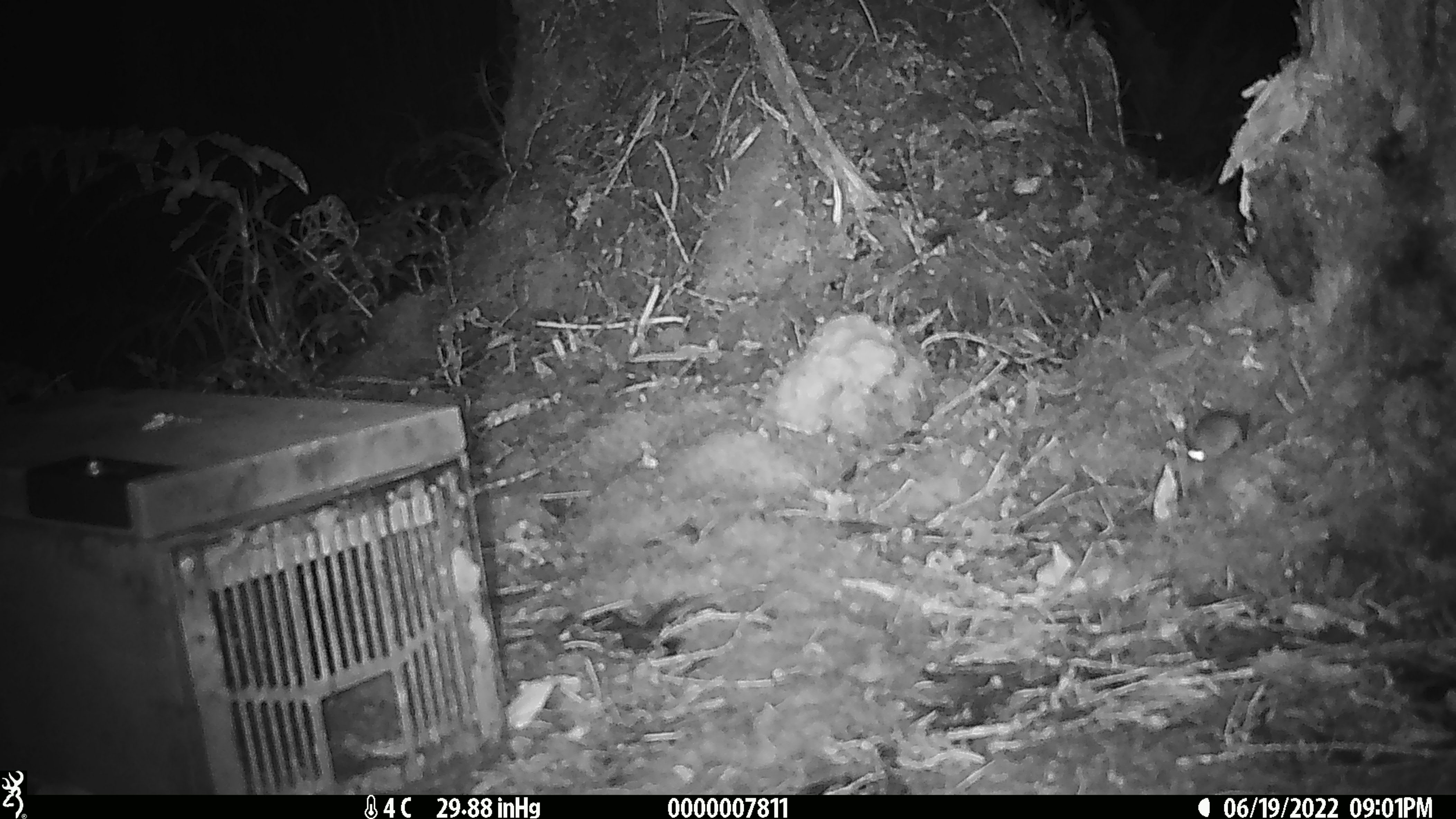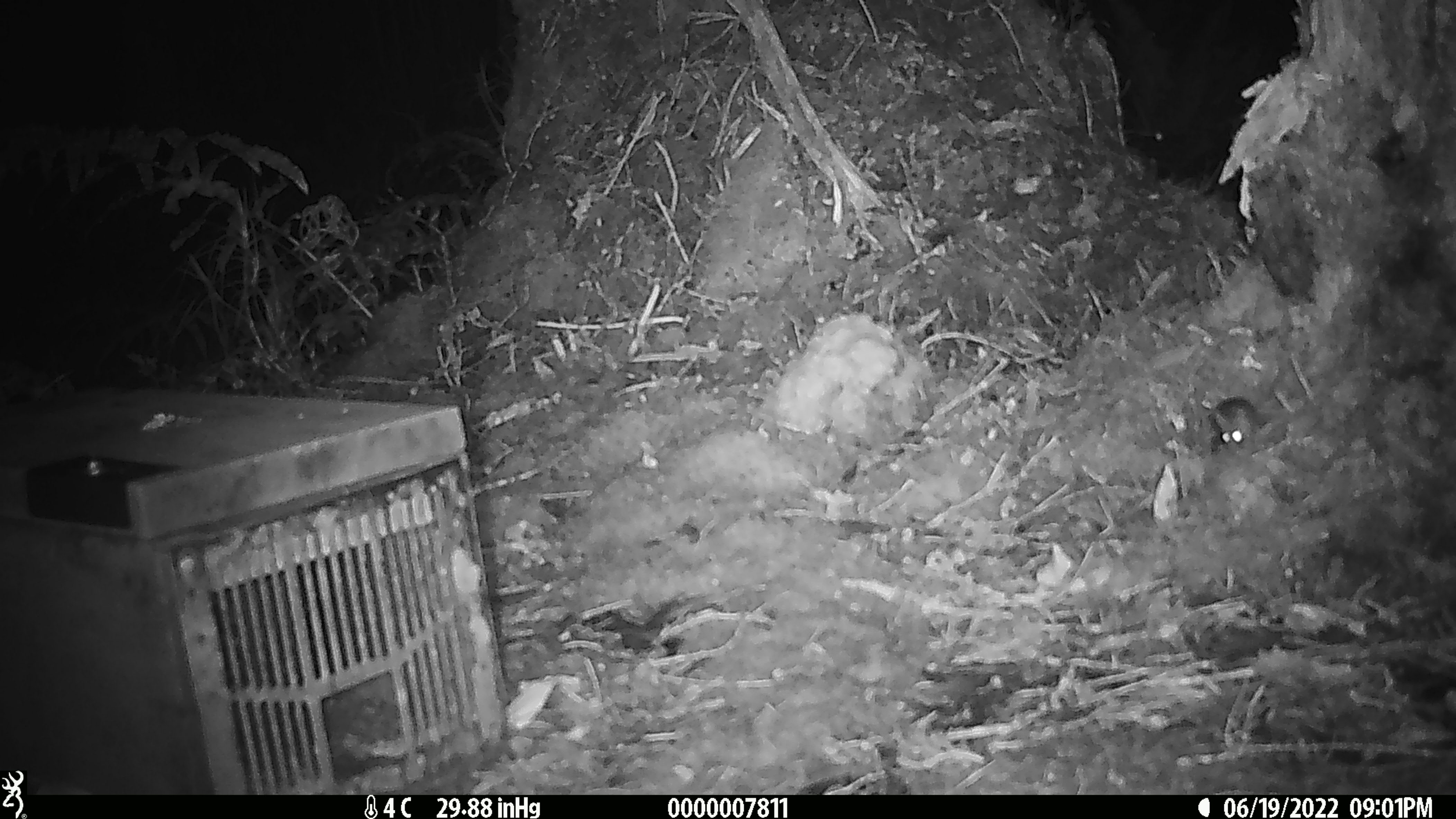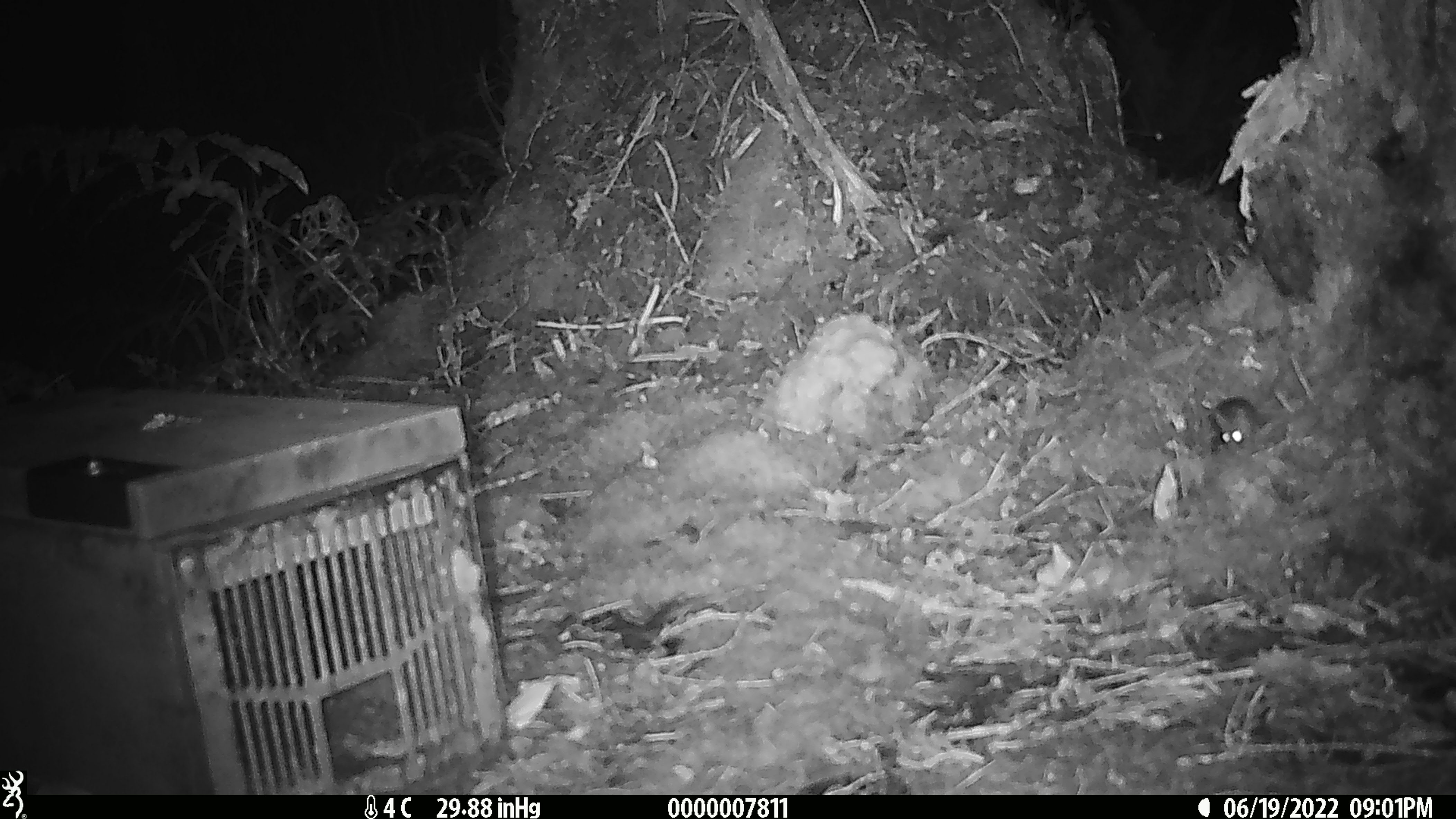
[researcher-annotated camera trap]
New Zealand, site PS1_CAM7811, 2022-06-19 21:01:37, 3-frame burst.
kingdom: Animalia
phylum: Chordata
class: Mammalia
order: Rodentia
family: Muridae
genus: Mus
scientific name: Mus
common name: mouse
Mouse (Mus).